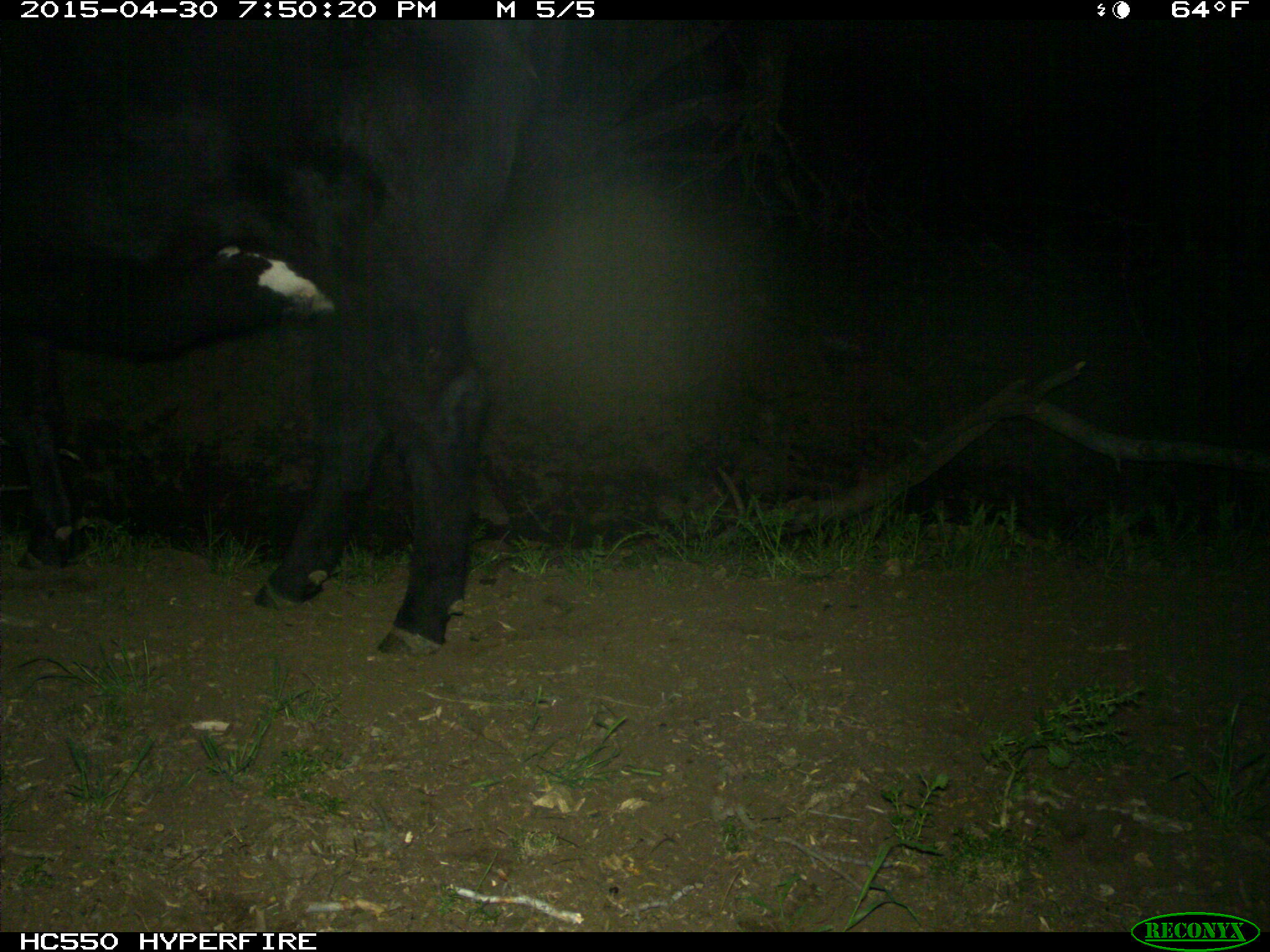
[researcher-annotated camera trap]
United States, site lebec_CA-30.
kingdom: Animalia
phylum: Chordata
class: Mammalia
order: Artiodactyla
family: Bovidae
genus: Bos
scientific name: Bos taurus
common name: domestic cow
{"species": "Bos taurus (domestic cow)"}